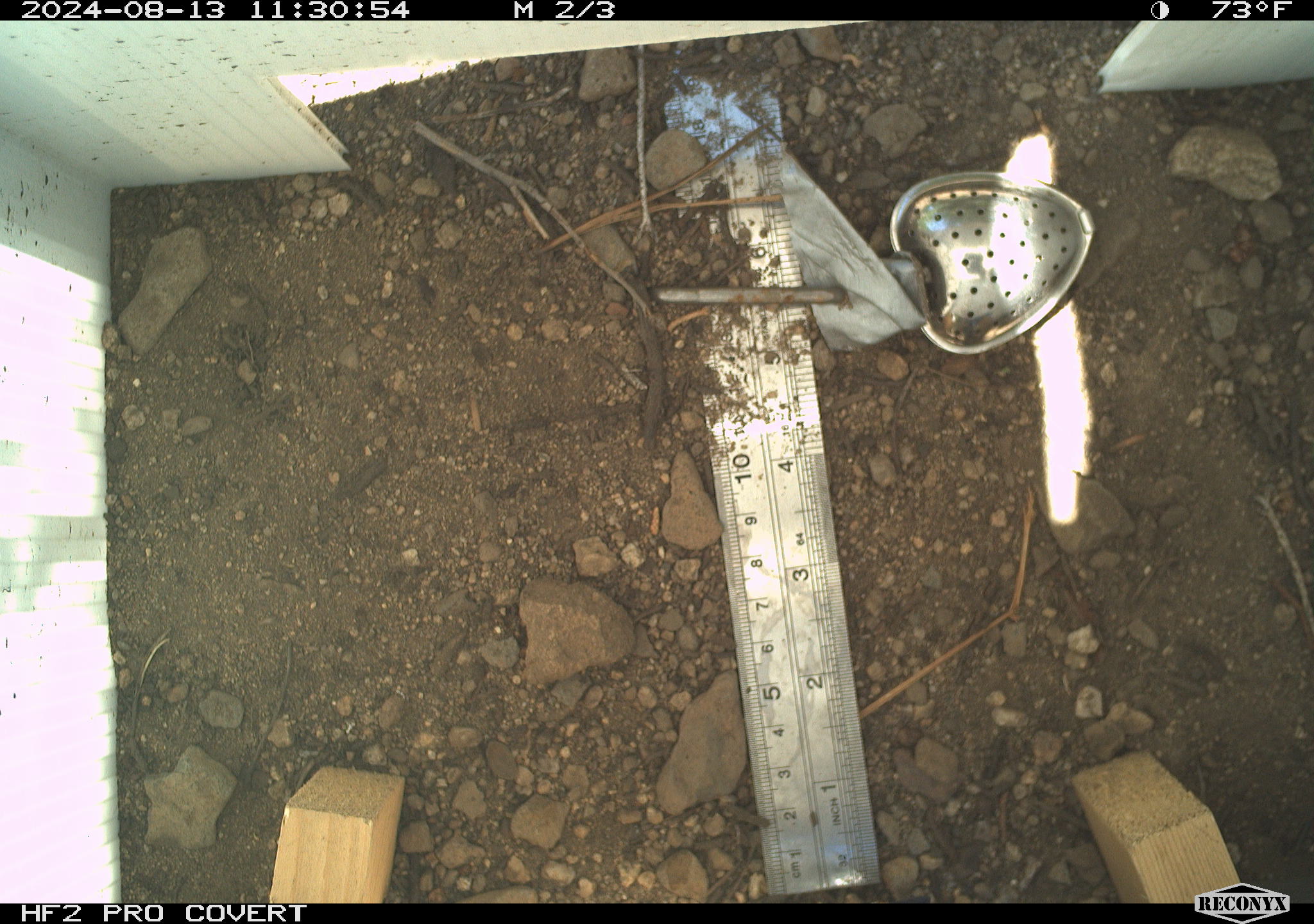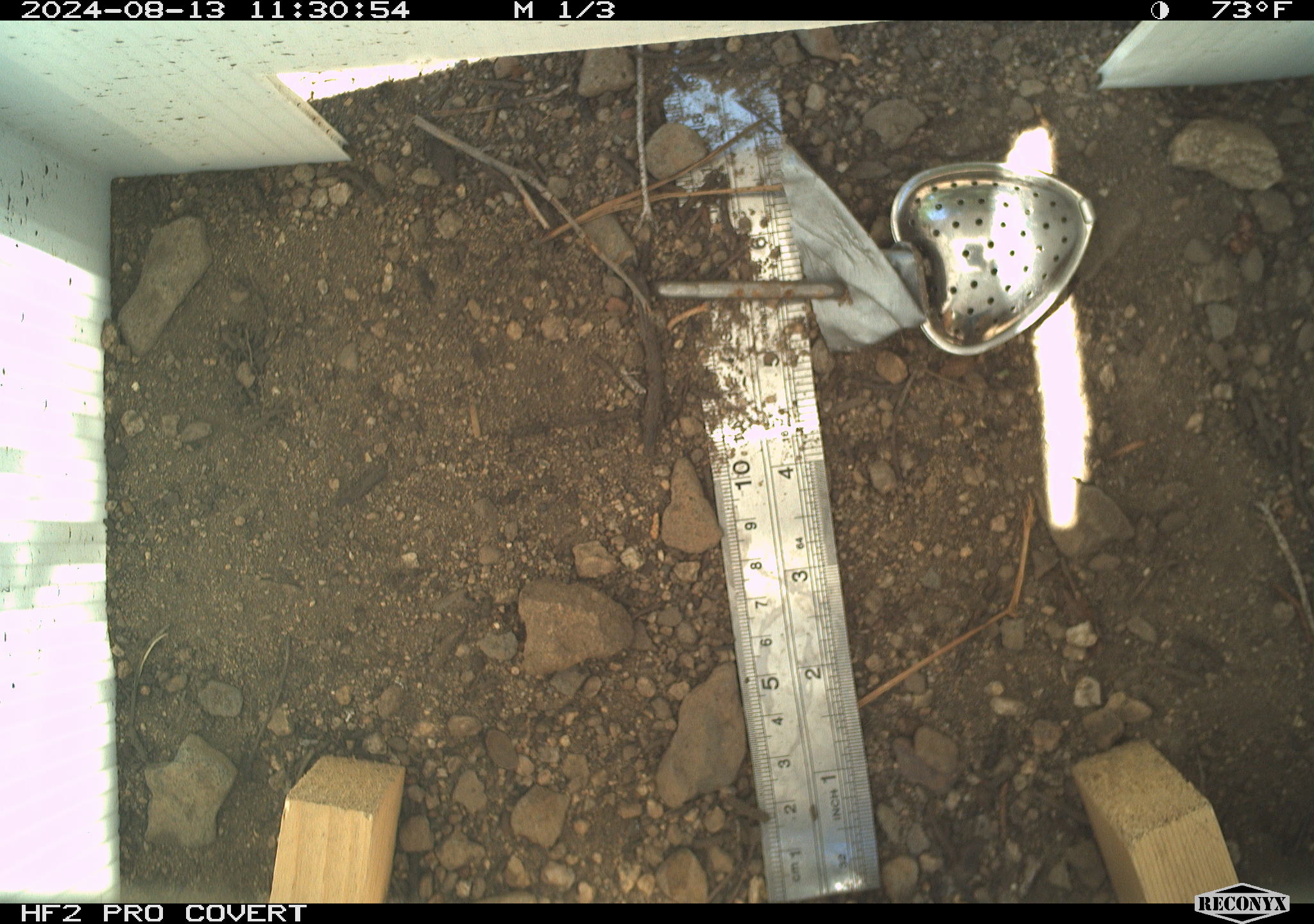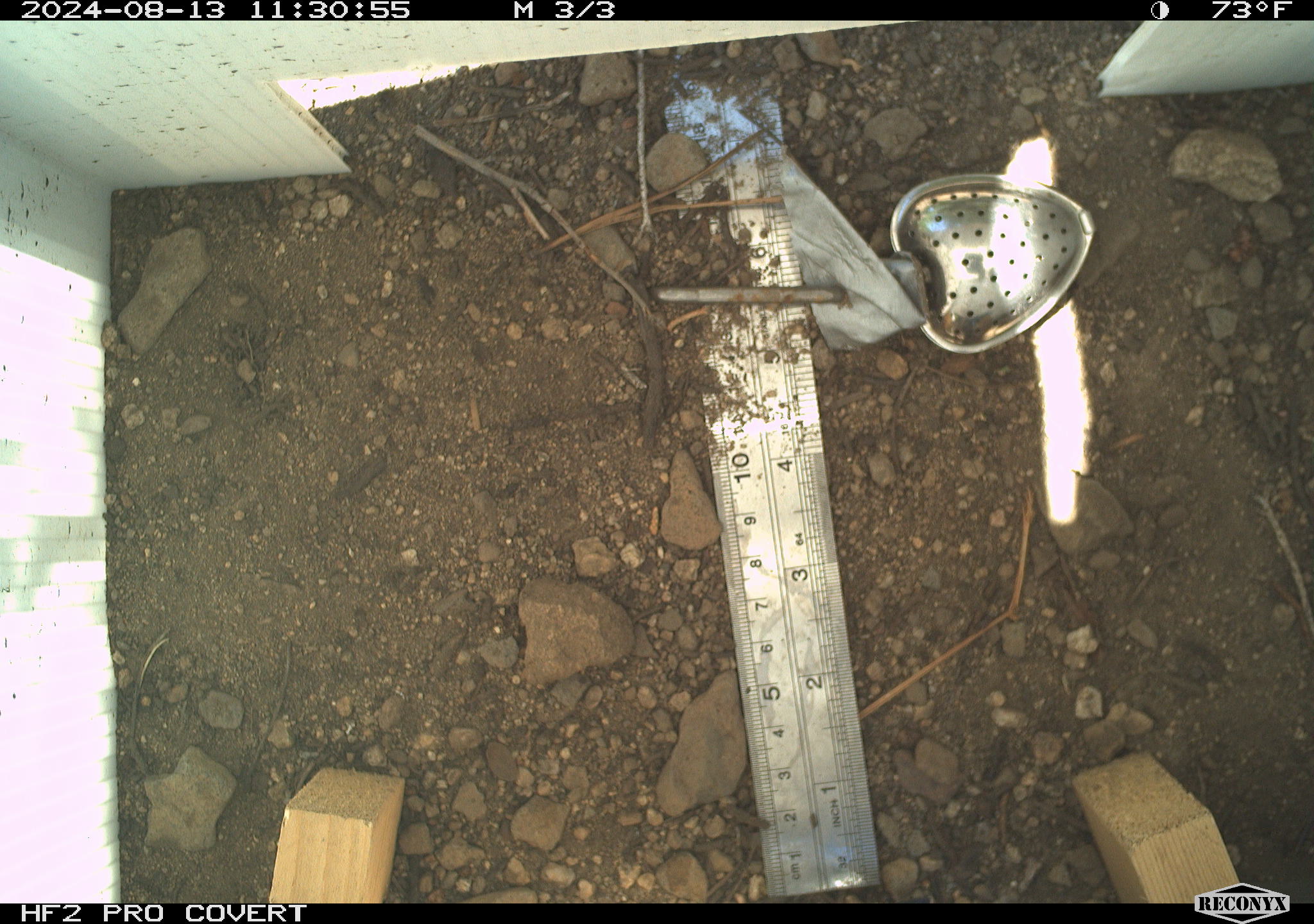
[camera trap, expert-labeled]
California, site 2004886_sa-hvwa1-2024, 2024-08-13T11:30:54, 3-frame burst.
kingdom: Animalia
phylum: Chordata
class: Mammalia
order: Rodentia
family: Sciuridae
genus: Neotamias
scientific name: Neotamias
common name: western chipmunks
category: neotamias species